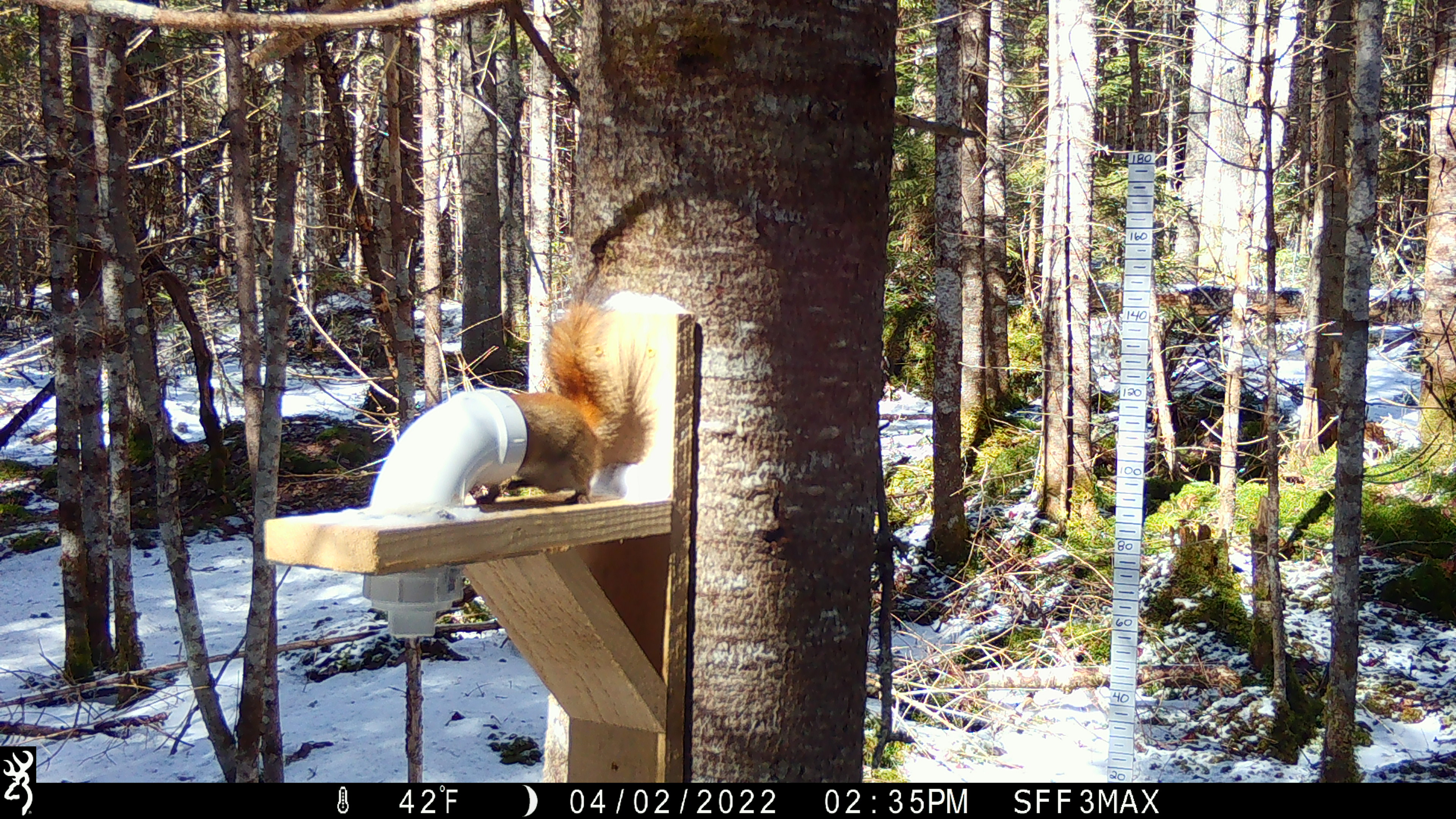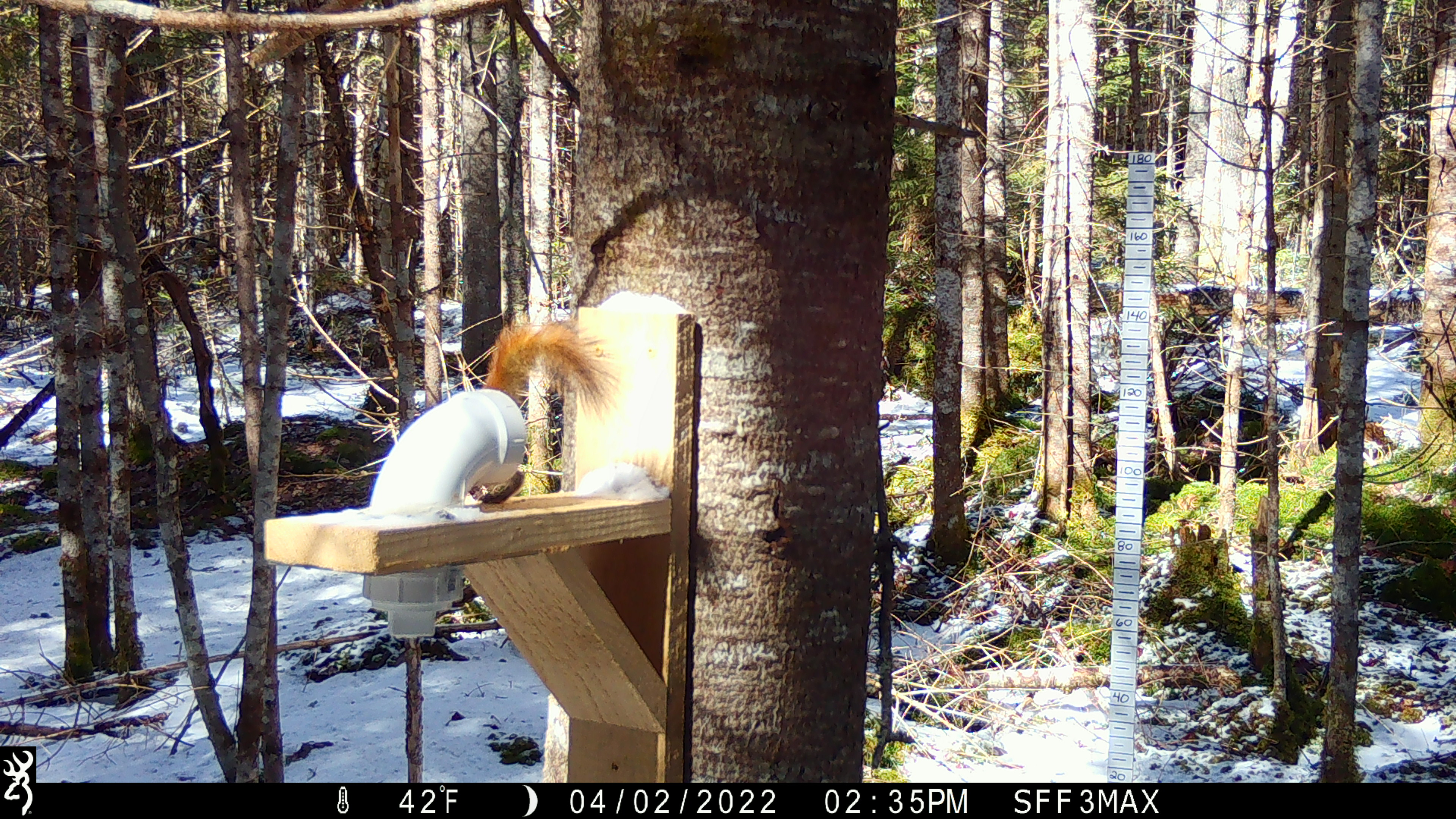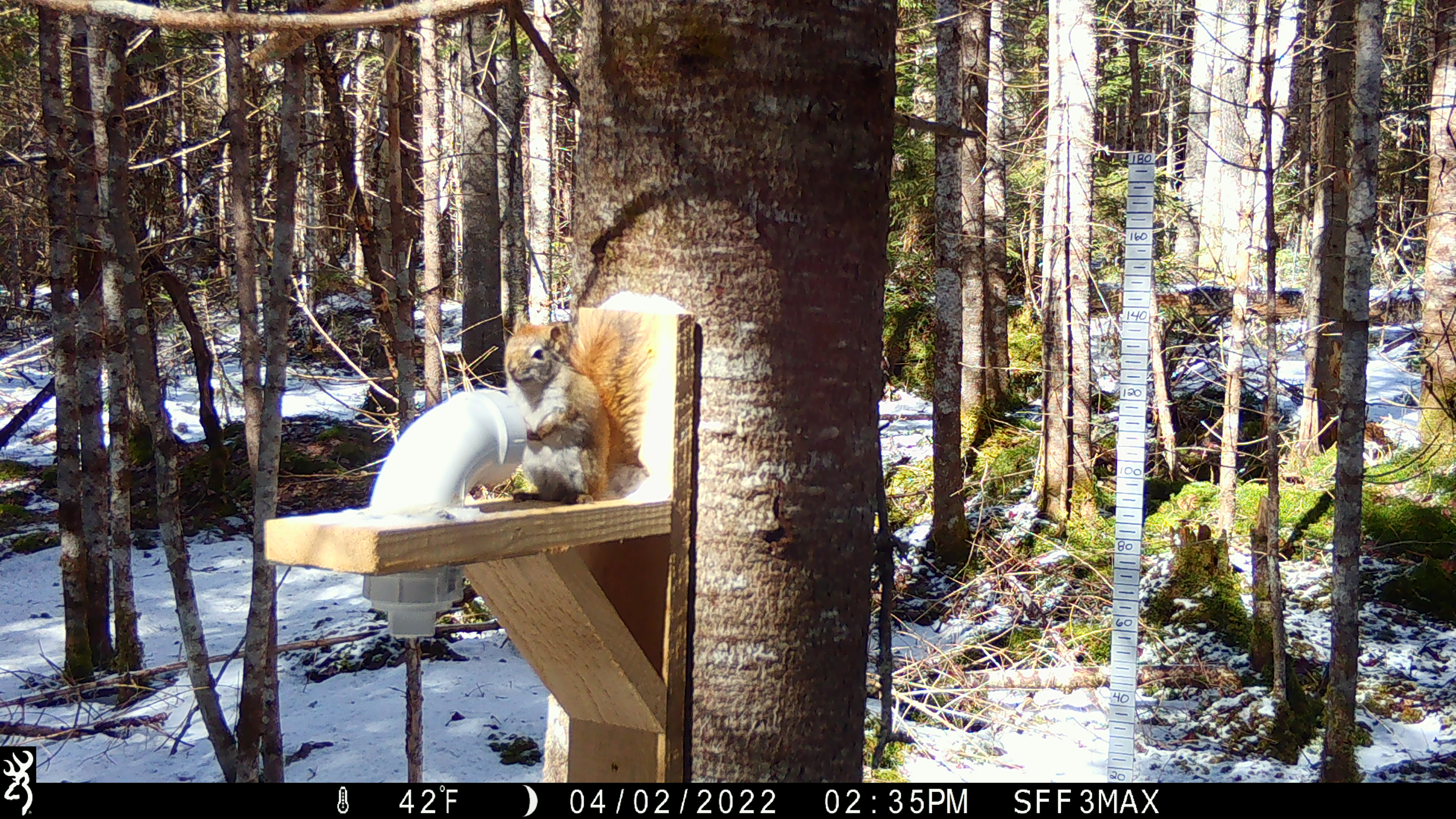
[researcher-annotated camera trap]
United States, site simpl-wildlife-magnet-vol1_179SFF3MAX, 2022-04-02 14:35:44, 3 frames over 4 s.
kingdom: Animalia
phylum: Chordata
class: Mammalia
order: Rodentia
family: Sciuridae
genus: Tamiasciurus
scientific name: Tamiasciurus hudsonicus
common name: red squirrel